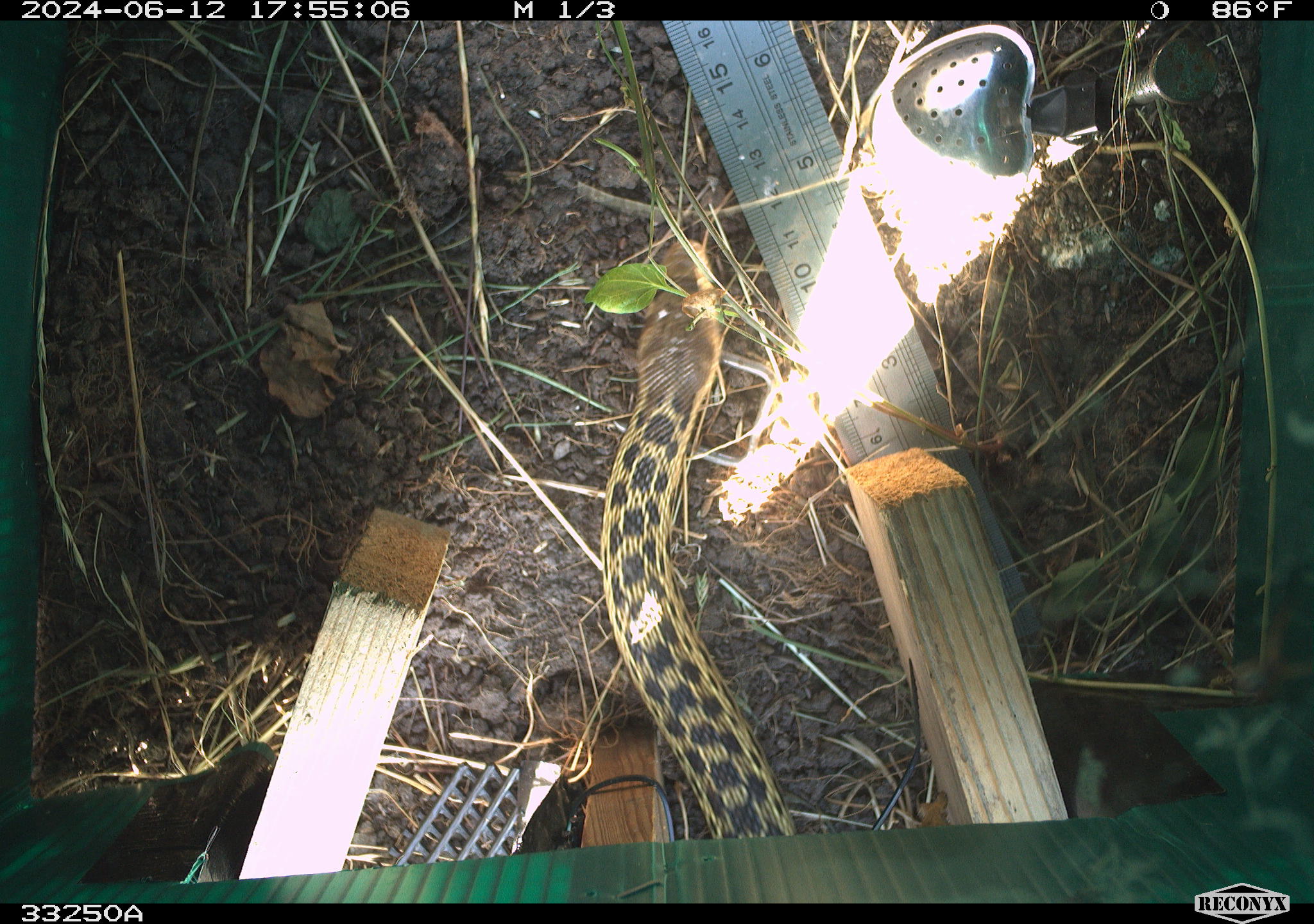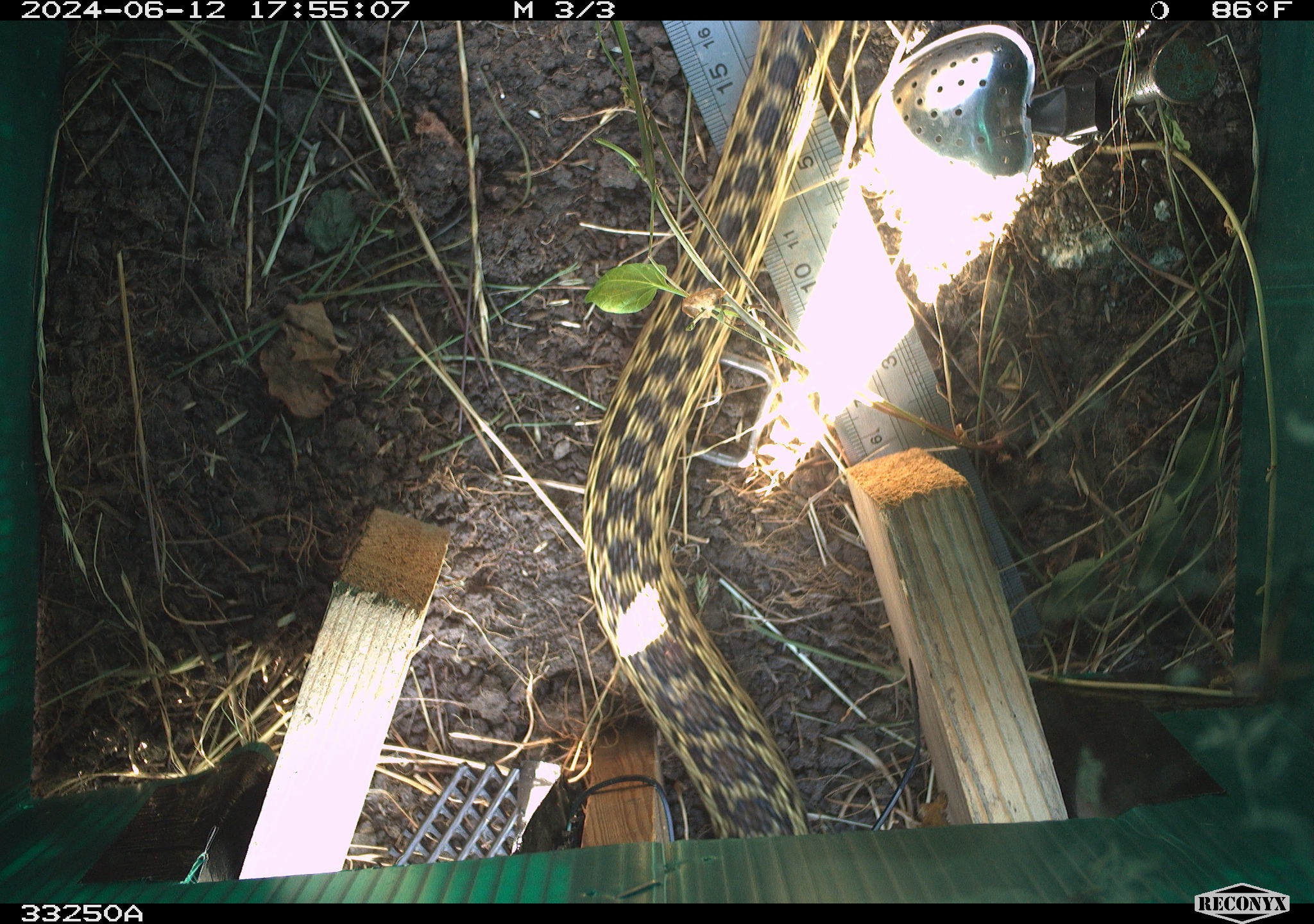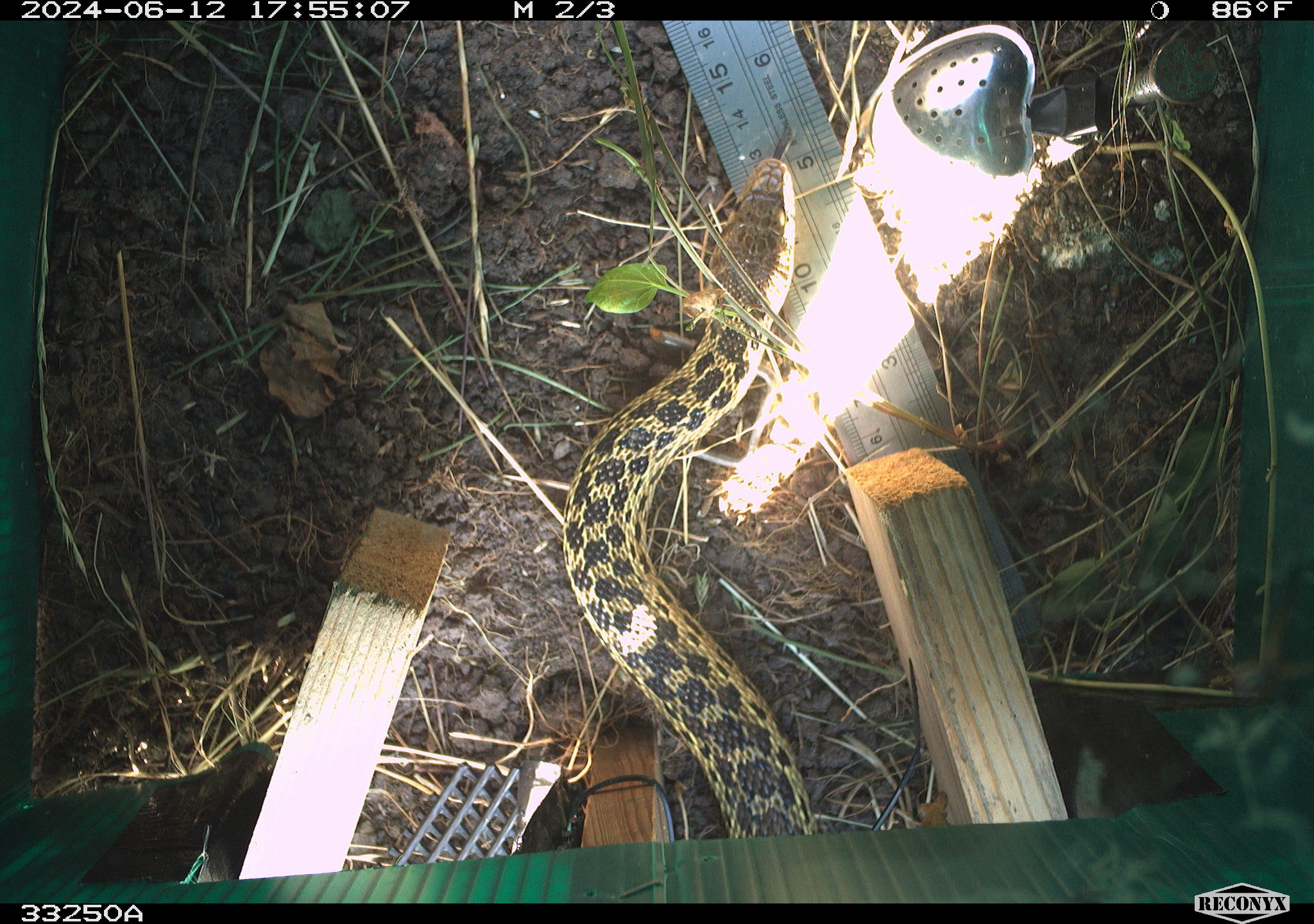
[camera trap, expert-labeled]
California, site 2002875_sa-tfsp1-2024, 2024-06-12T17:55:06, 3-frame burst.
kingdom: Animalia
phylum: Chordata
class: Reptilia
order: Squamata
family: Colubridae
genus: Pituophis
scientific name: Pituophis catenifer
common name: gophersnake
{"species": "gophersnake (Pituophis catenifer)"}